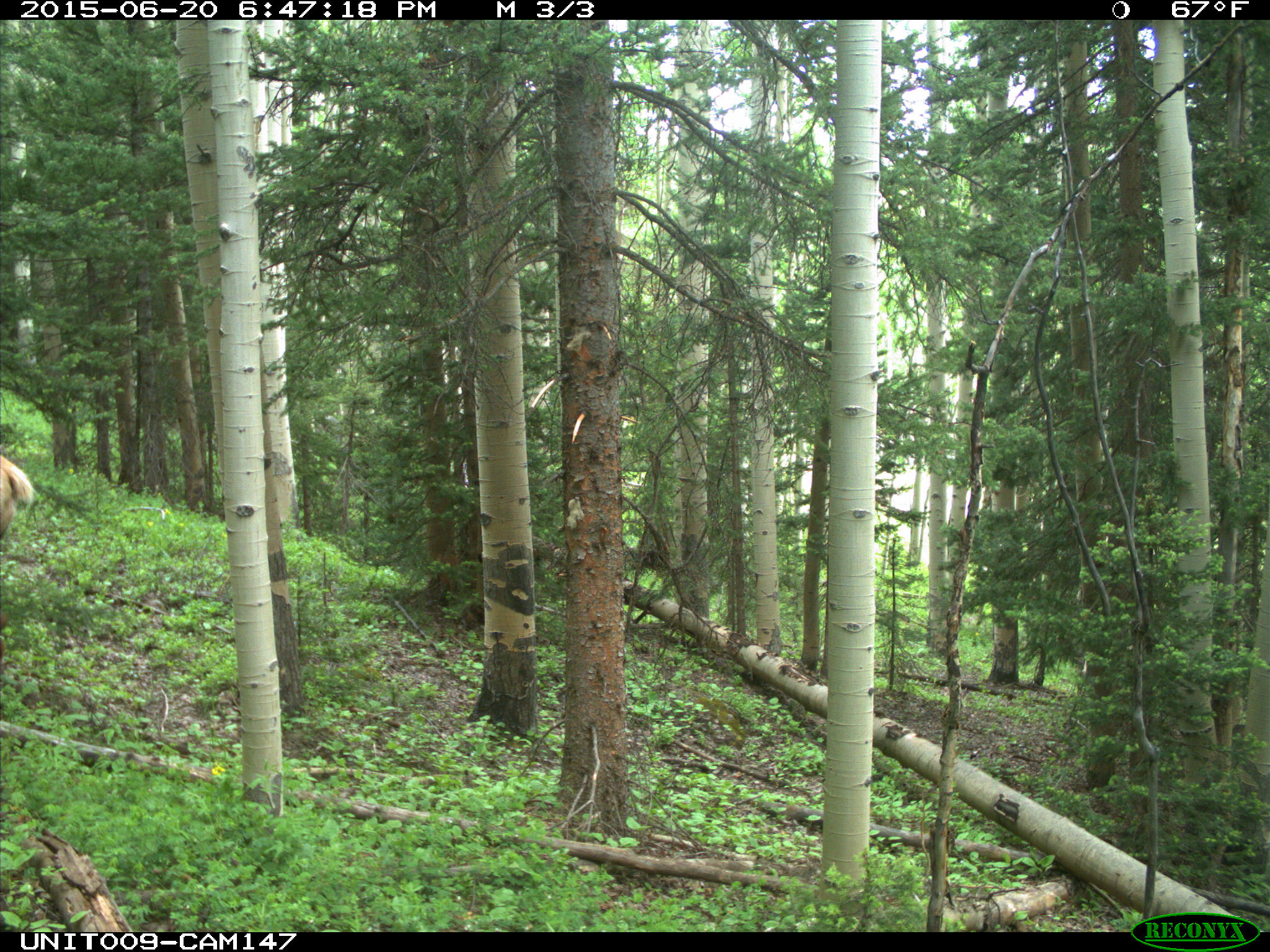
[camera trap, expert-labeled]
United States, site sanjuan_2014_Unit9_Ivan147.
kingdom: Animalia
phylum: Chordata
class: Mammalia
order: Artiodactyla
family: Cervidae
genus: Cervus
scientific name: Cervus elaphus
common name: red deer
Cervus elaphus (red deer).